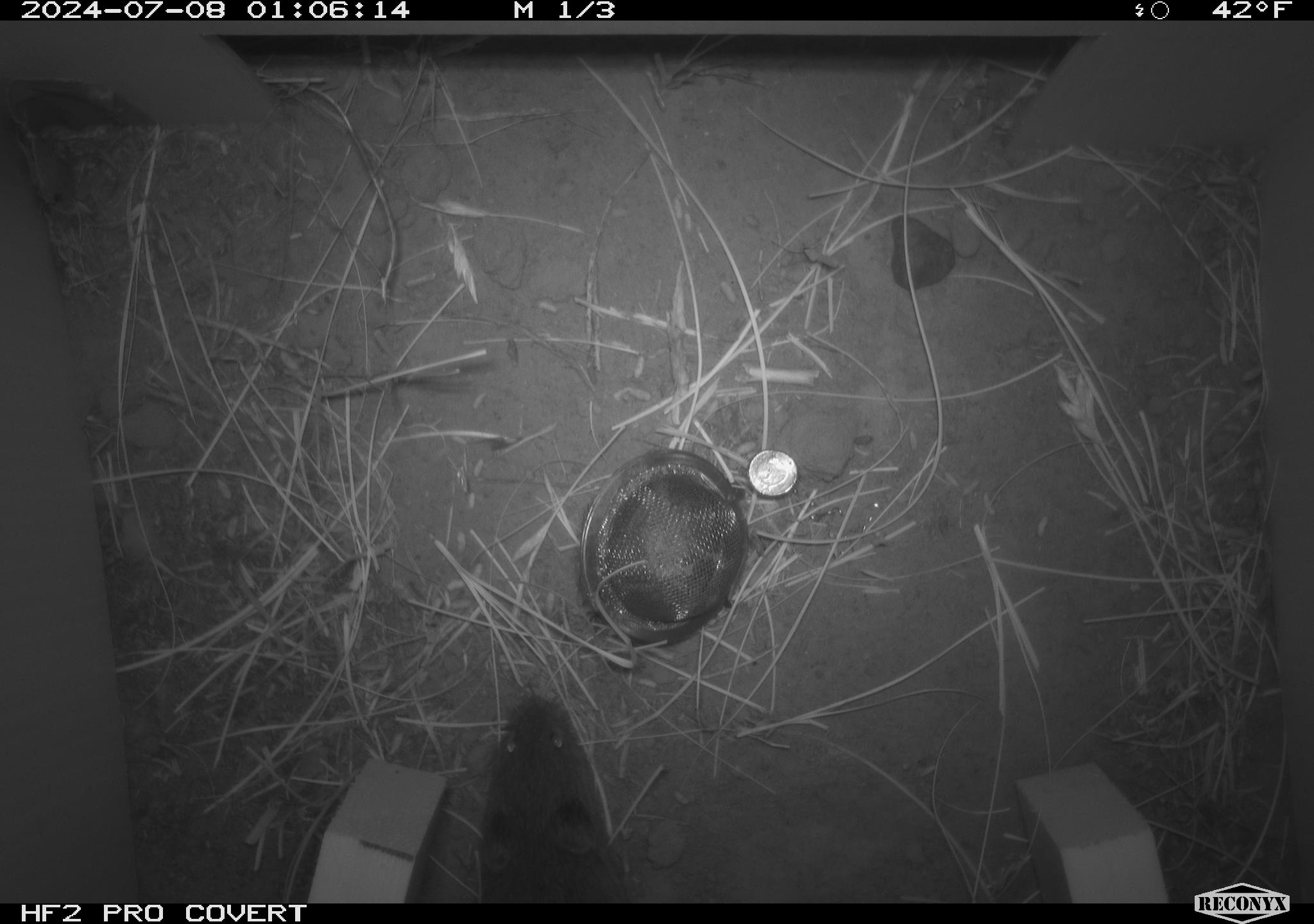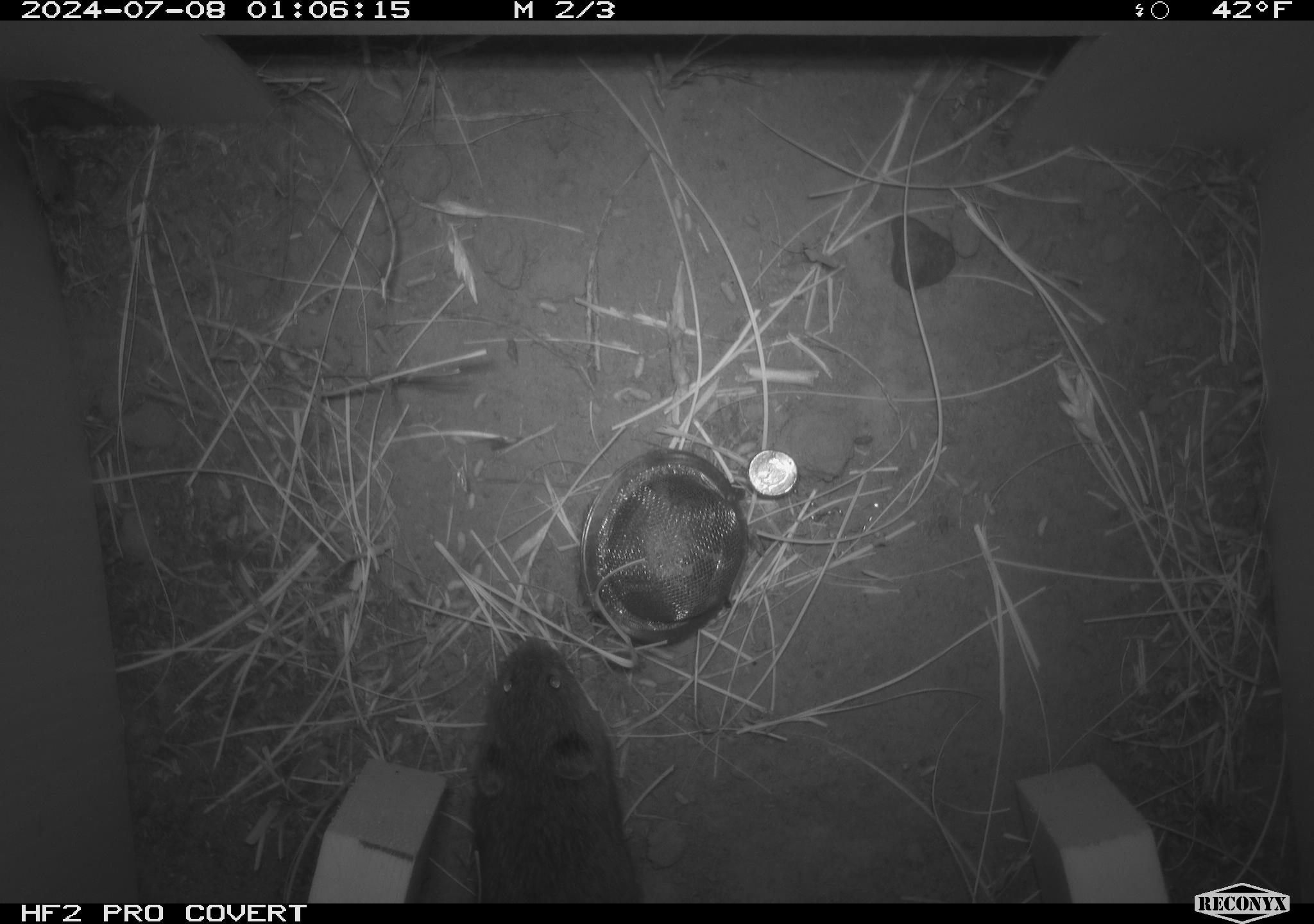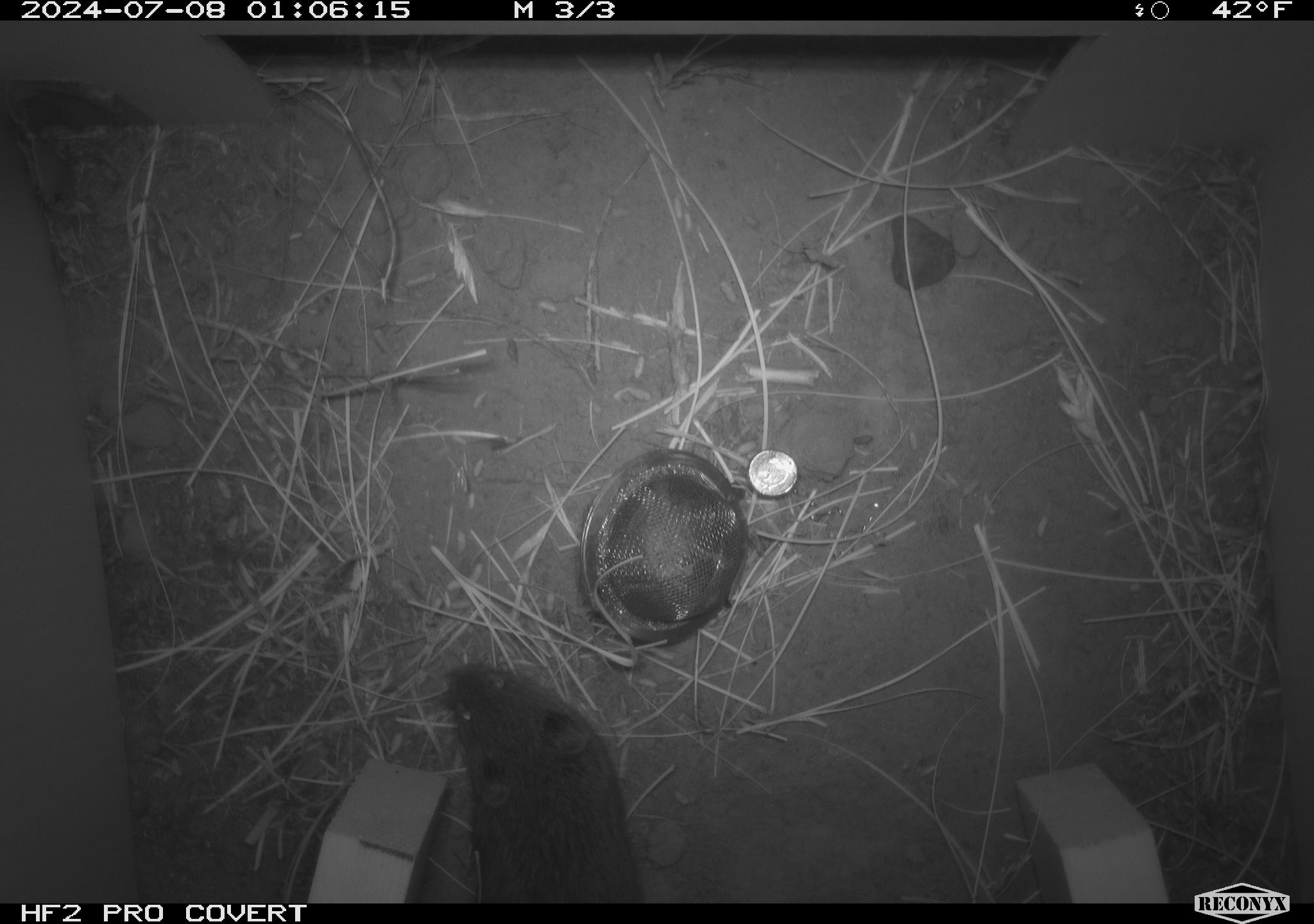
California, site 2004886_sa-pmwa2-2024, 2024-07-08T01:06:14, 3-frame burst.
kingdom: Animalia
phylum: Chordata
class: Mammalia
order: Rodentia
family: Cricetidae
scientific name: Arvicolinae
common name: voles, lemmings, and muskrats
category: arvicolinae subfamily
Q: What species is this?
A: Arvicolinae subfamily (voles, lemmings, and muskrats) (Arvicolinae).